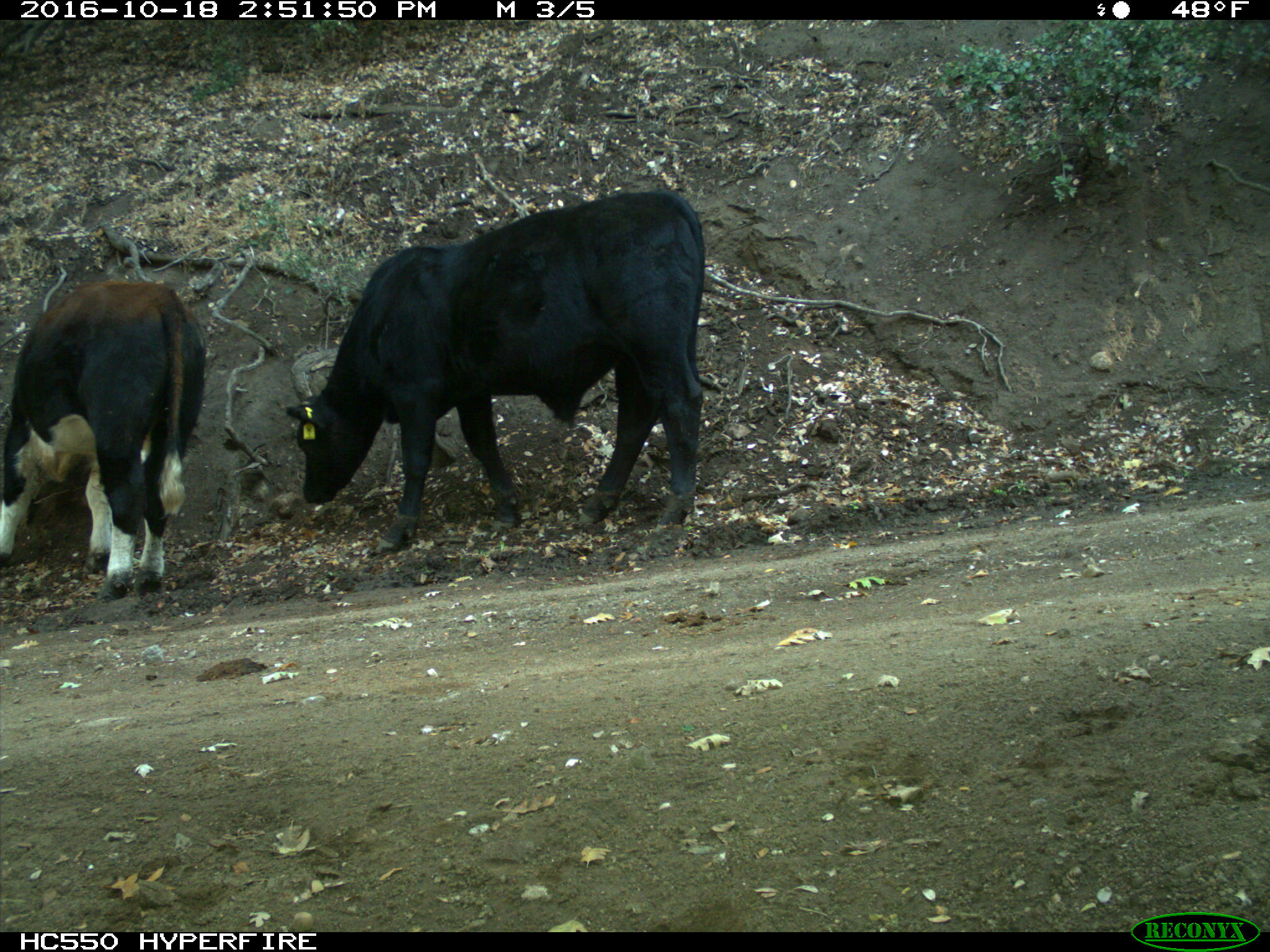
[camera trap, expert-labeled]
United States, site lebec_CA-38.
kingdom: Animalia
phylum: Chordata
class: Mammalia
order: Artiodactyla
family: Bovidae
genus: Bos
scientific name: Bos taurus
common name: domestic cow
Bos taurus (domestic cow).